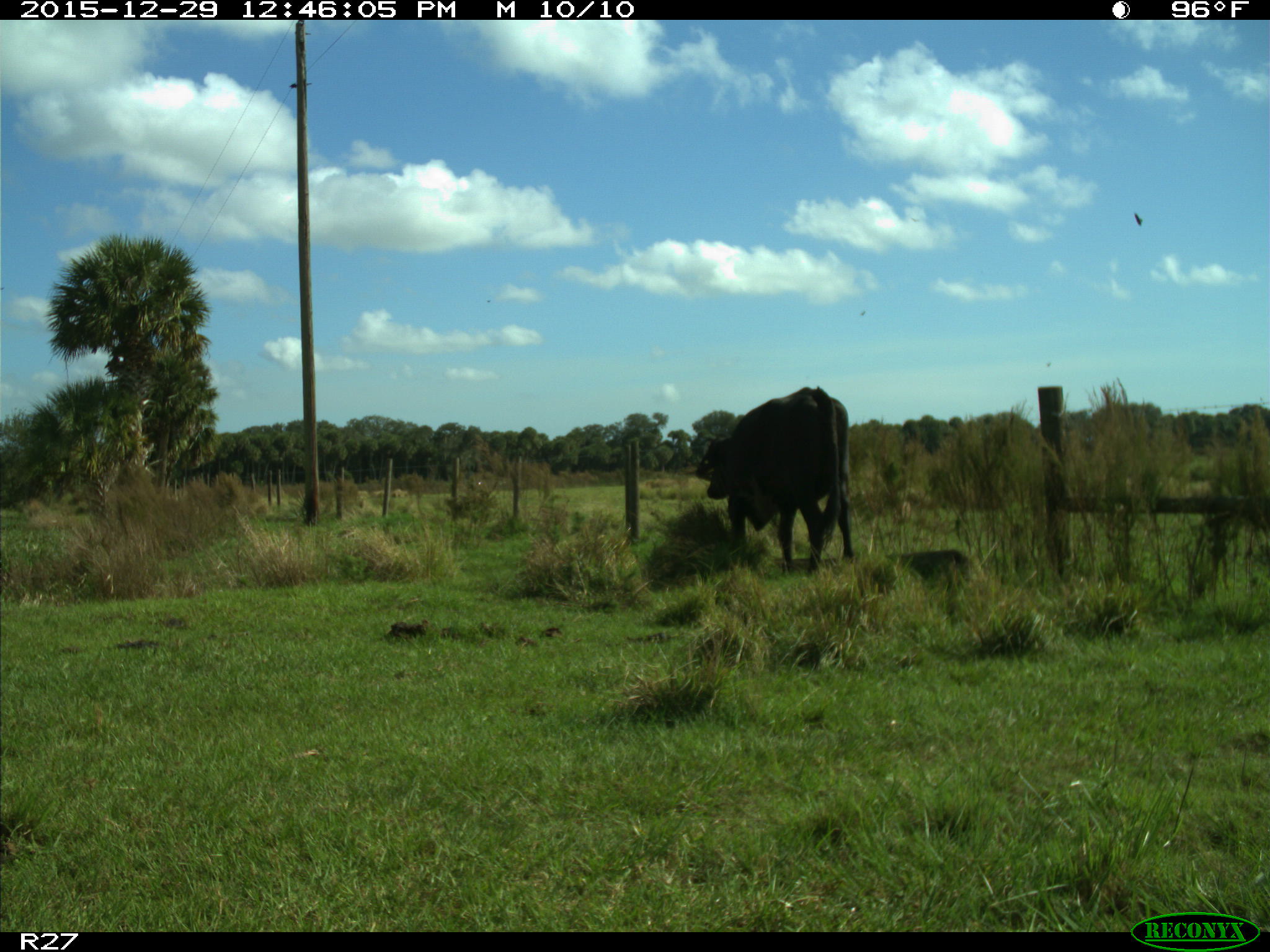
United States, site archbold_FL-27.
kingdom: Animalia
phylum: Chordata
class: Mammalia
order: Artiodactyla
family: Bovidae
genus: Bos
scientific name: Bos taurus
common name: domestic cow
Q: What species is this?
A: Bos taurus (domestic cow).